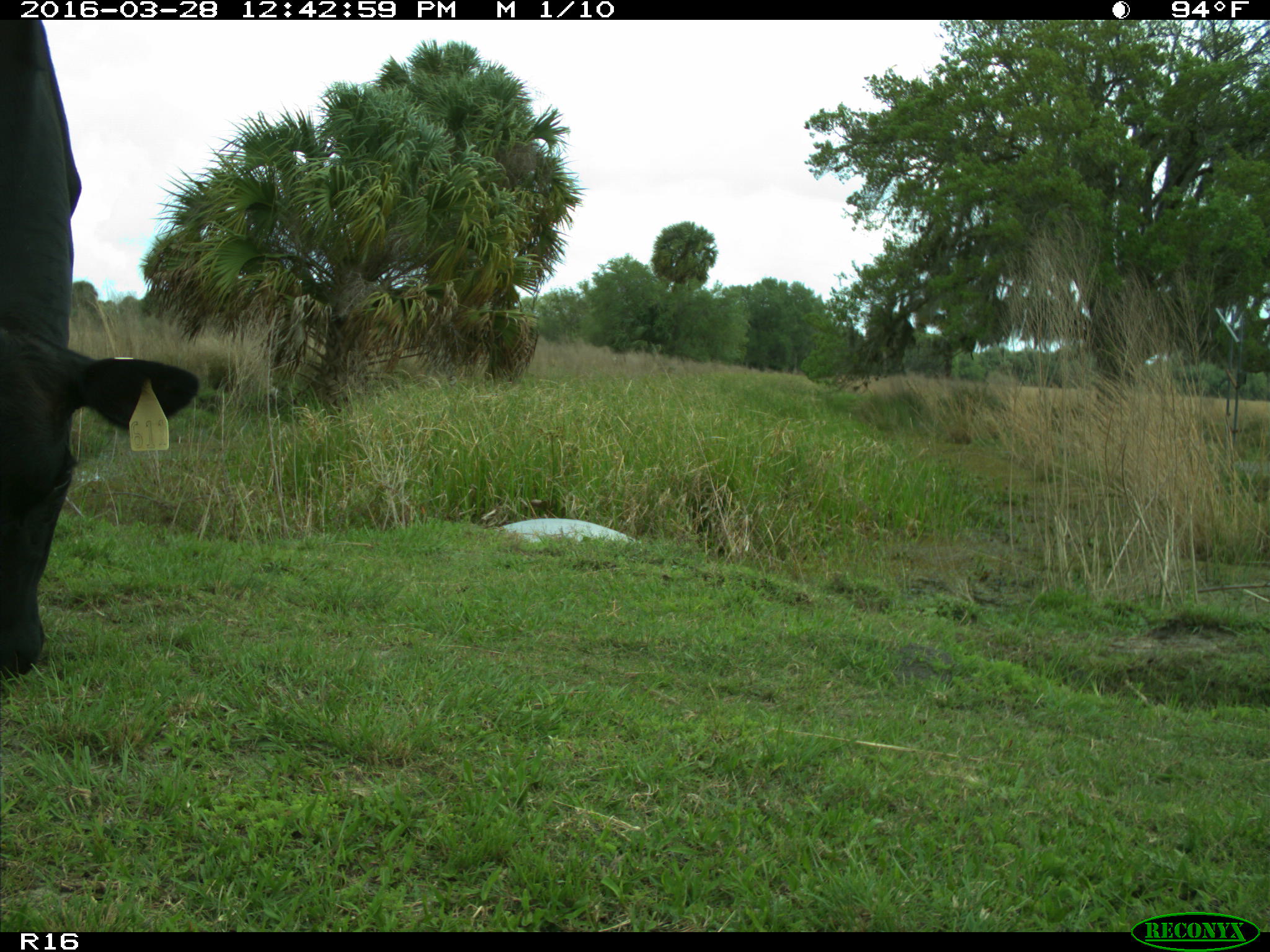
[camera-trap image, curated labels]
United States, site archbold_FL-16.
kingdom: Animalia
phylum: Chordata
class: Mammalia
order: Artiodactyla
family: Bovidae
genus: Bos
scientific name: Bos taurus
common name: domestic cow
Bos taurus (domestic cow).